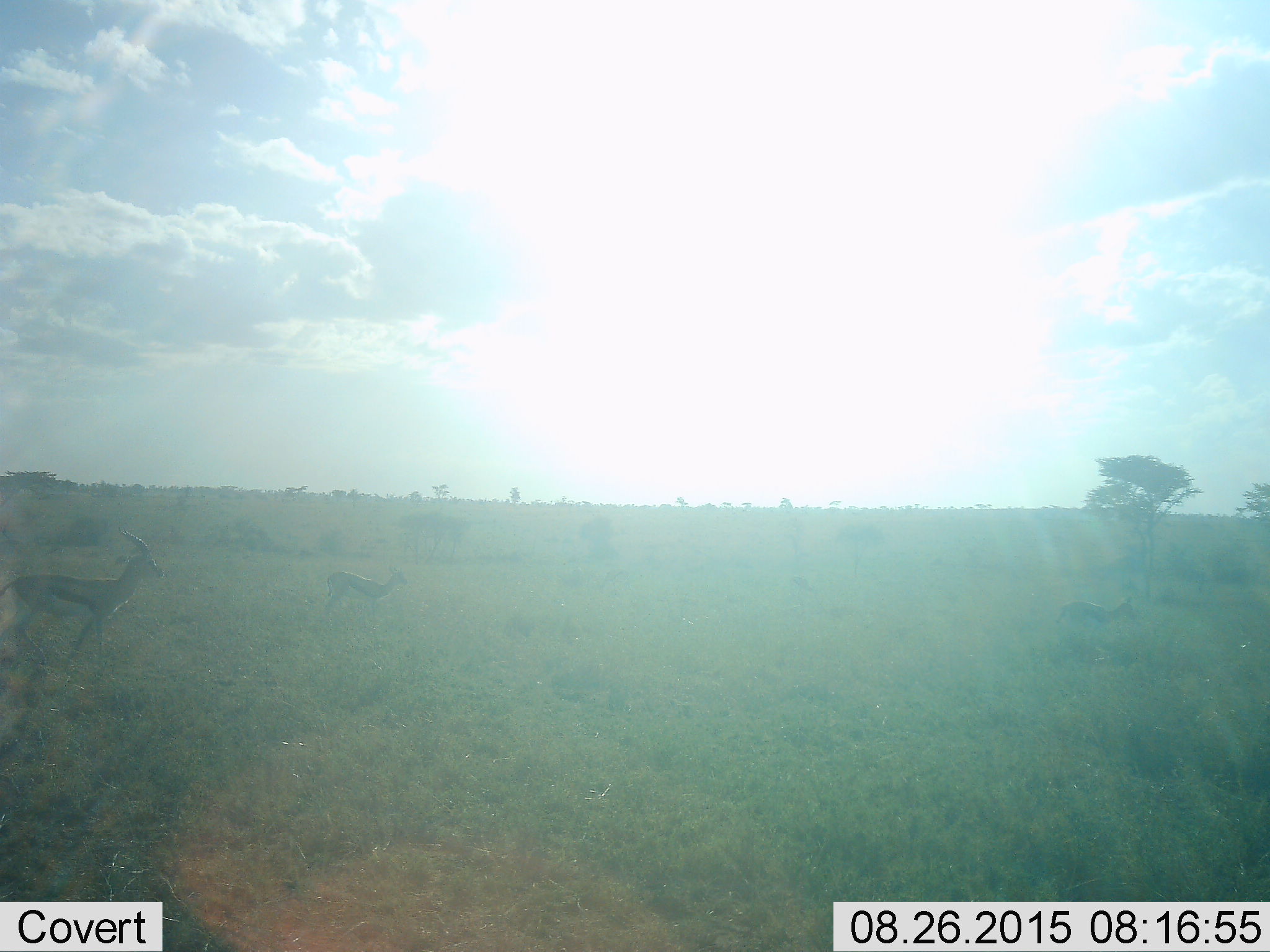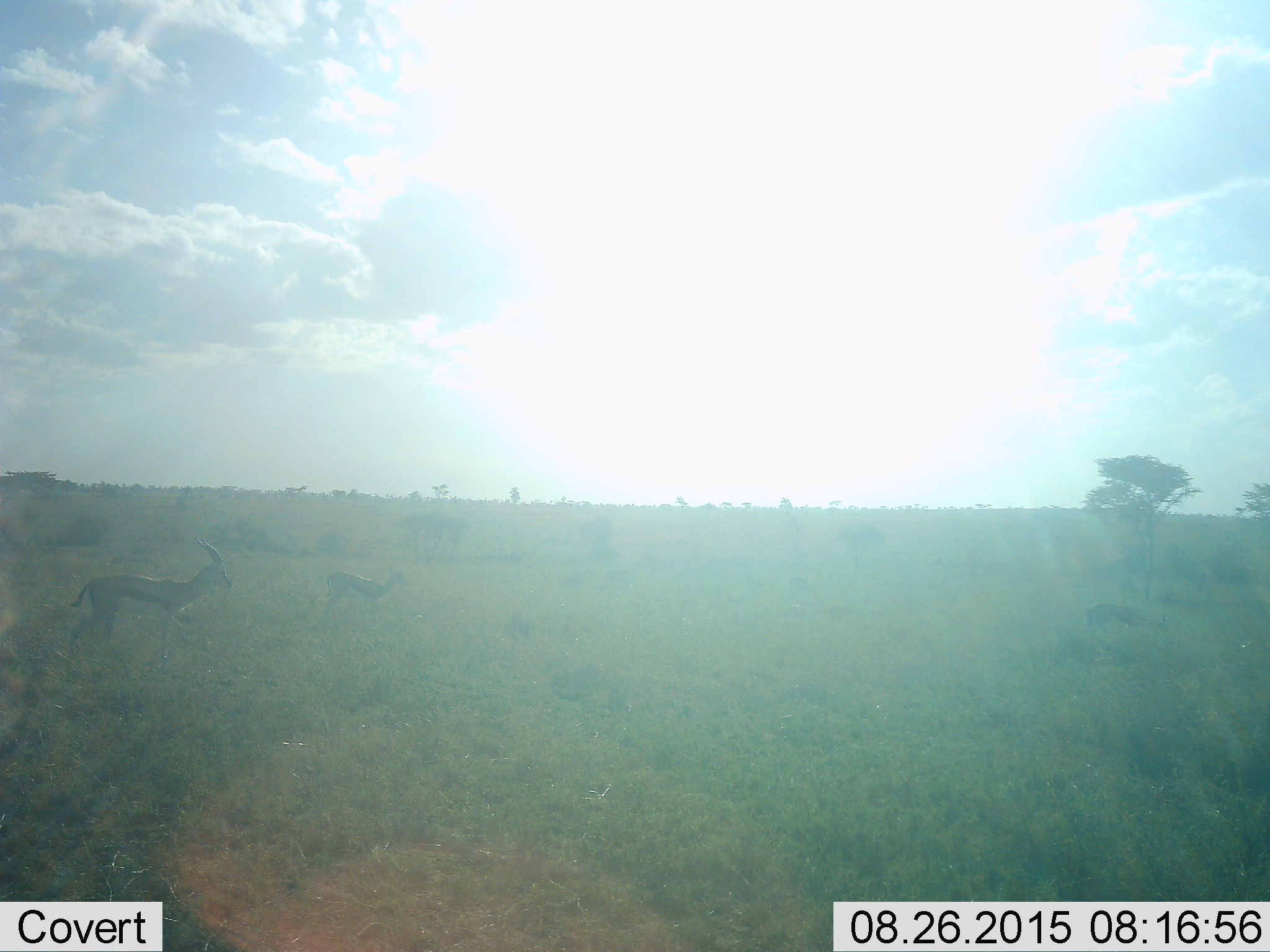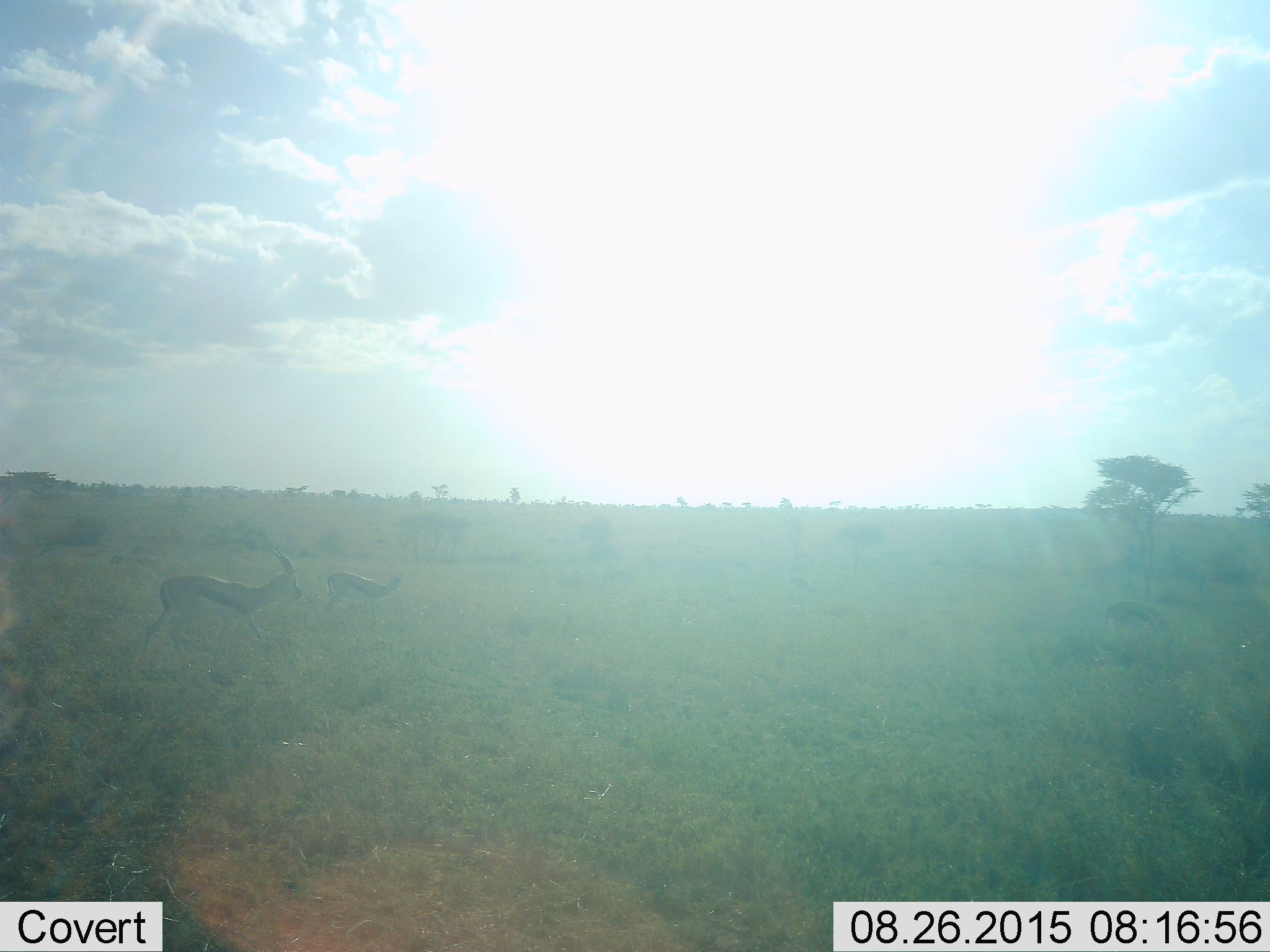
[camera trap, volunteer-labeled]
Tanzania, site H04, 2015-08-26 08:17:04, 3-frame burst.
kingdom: Animalia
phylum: Chordata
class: Mammalia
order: Artiodactyla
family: Bovidae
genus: Eudorcas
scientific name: Eudorcas thomsonii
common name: thomson's gazelle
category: gazellethomsons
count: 3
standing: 71%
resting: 0%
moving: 71%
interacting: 0%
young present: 14%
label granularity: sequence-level